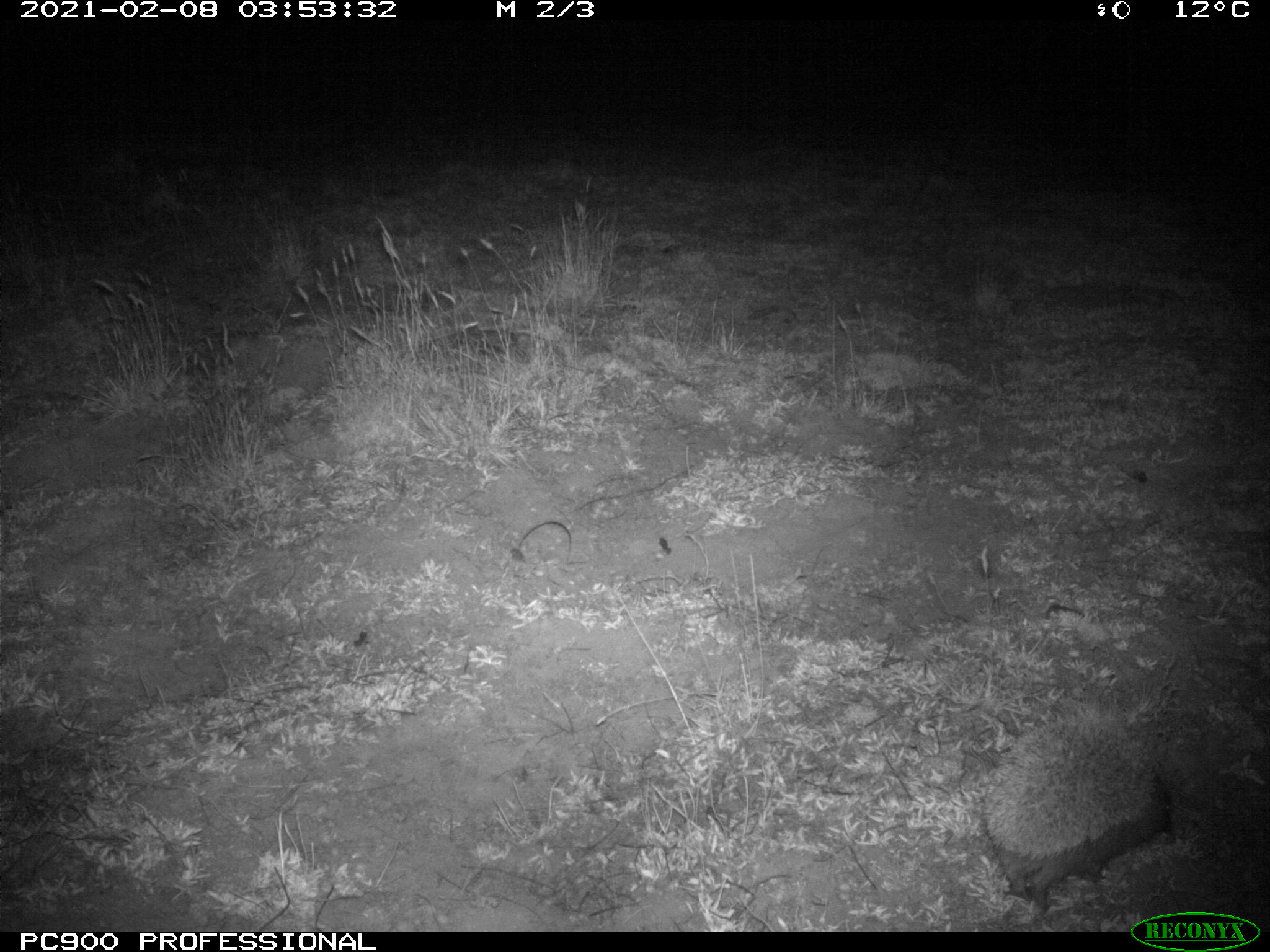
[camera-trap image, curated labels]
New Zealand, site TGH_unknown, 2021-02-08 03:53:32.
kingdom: Animalia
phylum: Chordata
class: Mammalia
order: Eulipotyphla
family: Erinaceidae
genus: Erinaceus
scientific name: Erinaceus europaeus europaeus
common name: european hedgehog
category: hedgehog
Hedgehog (european hedgehog) (Erinaceus europaeus europaeus).